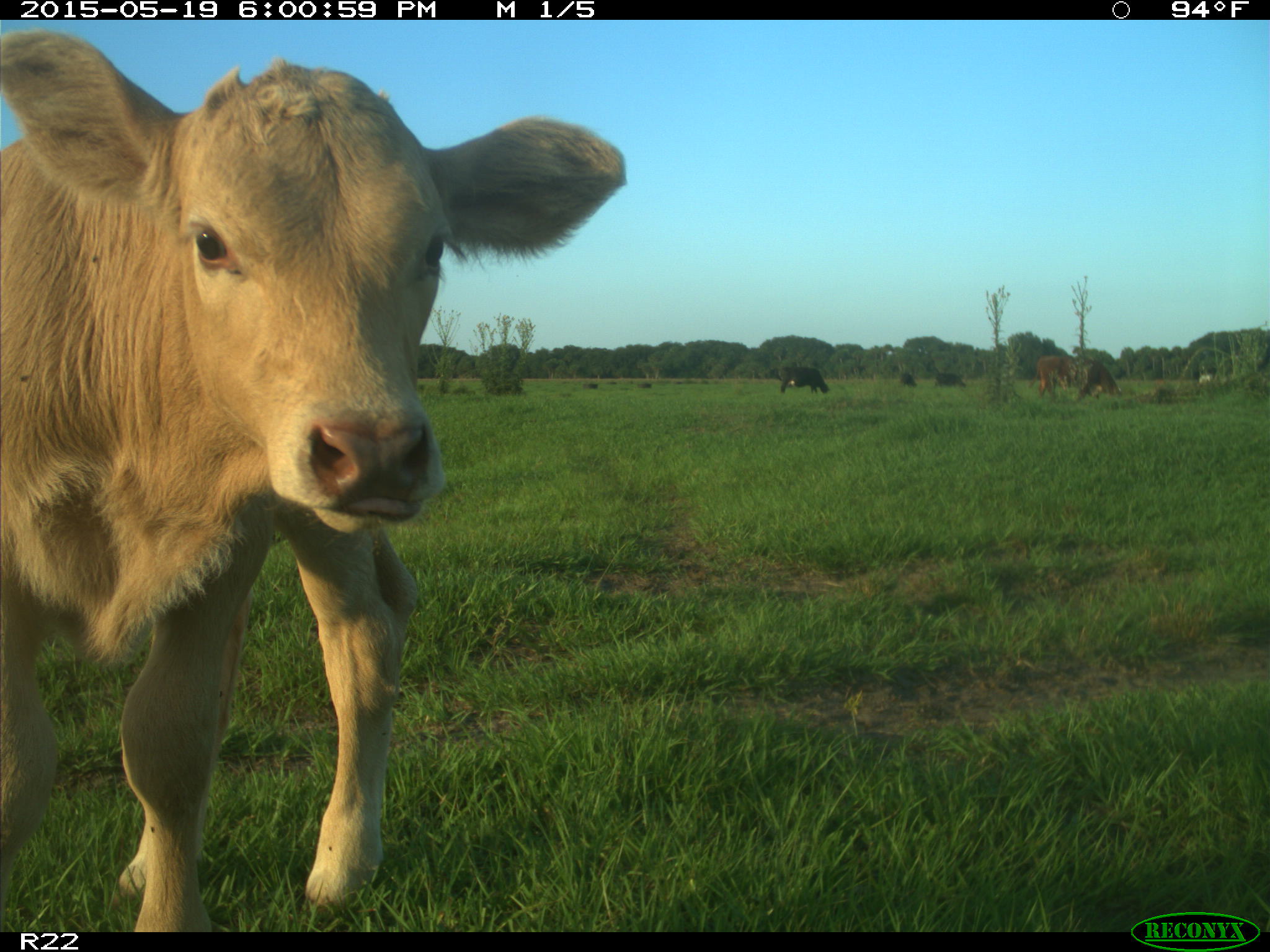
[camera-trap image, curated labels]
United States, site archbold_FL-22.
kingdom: Animalia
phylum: Chordata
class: Mammalia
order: Artiodactyla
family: Bovidae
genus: Bos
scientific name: Bos taurus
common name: domestic cow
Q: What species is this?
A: Bos taurus (domestic cow).